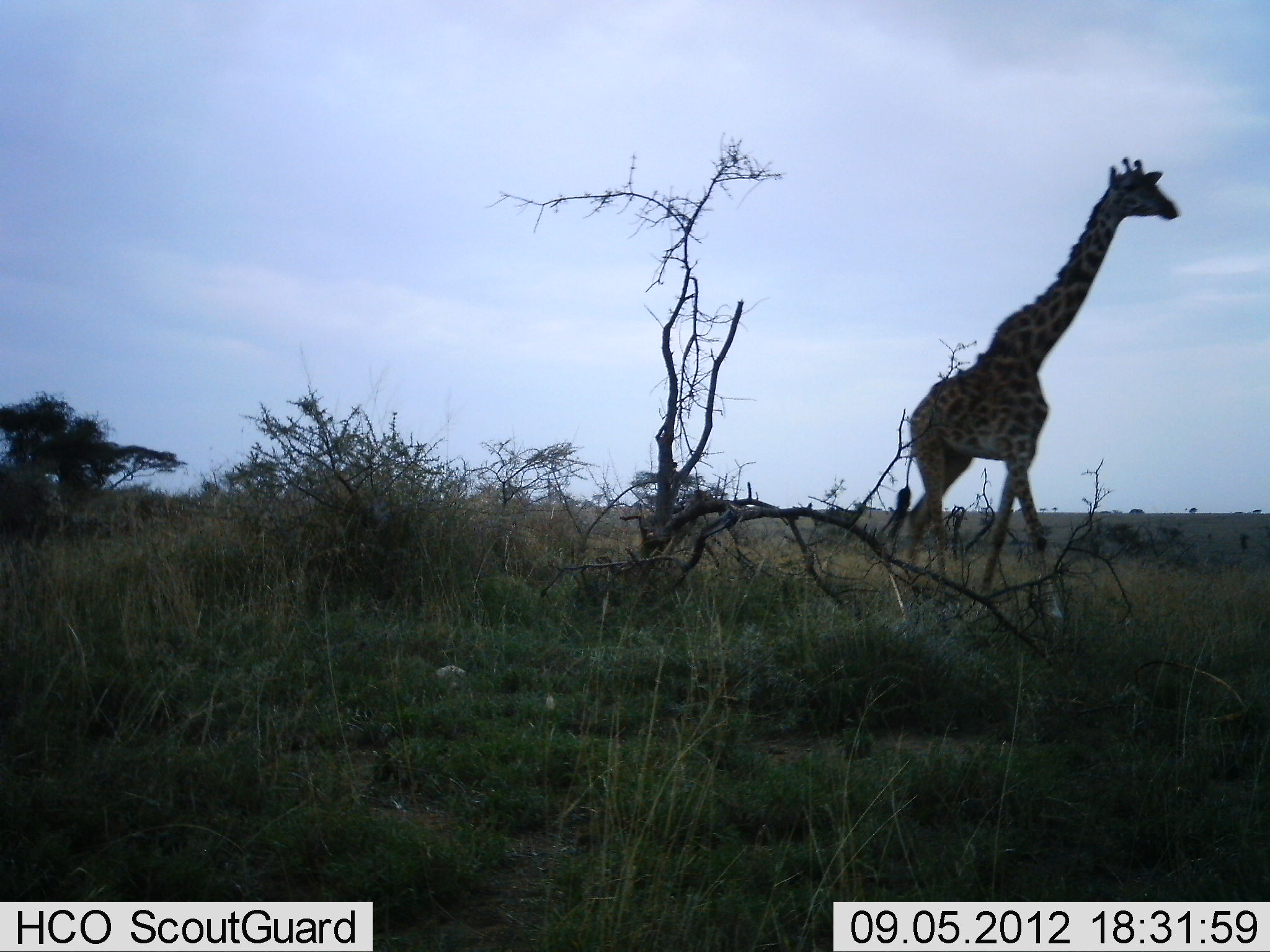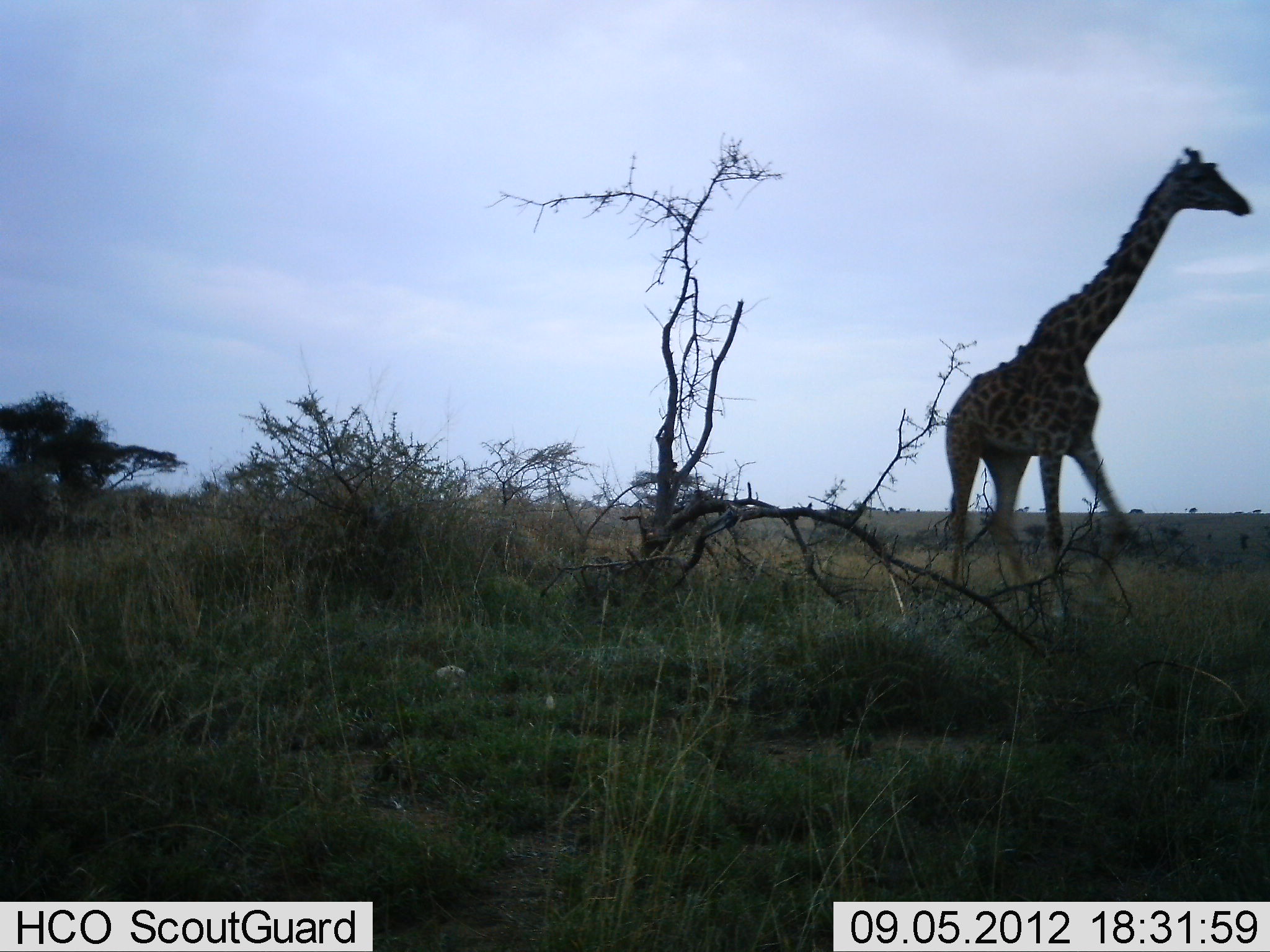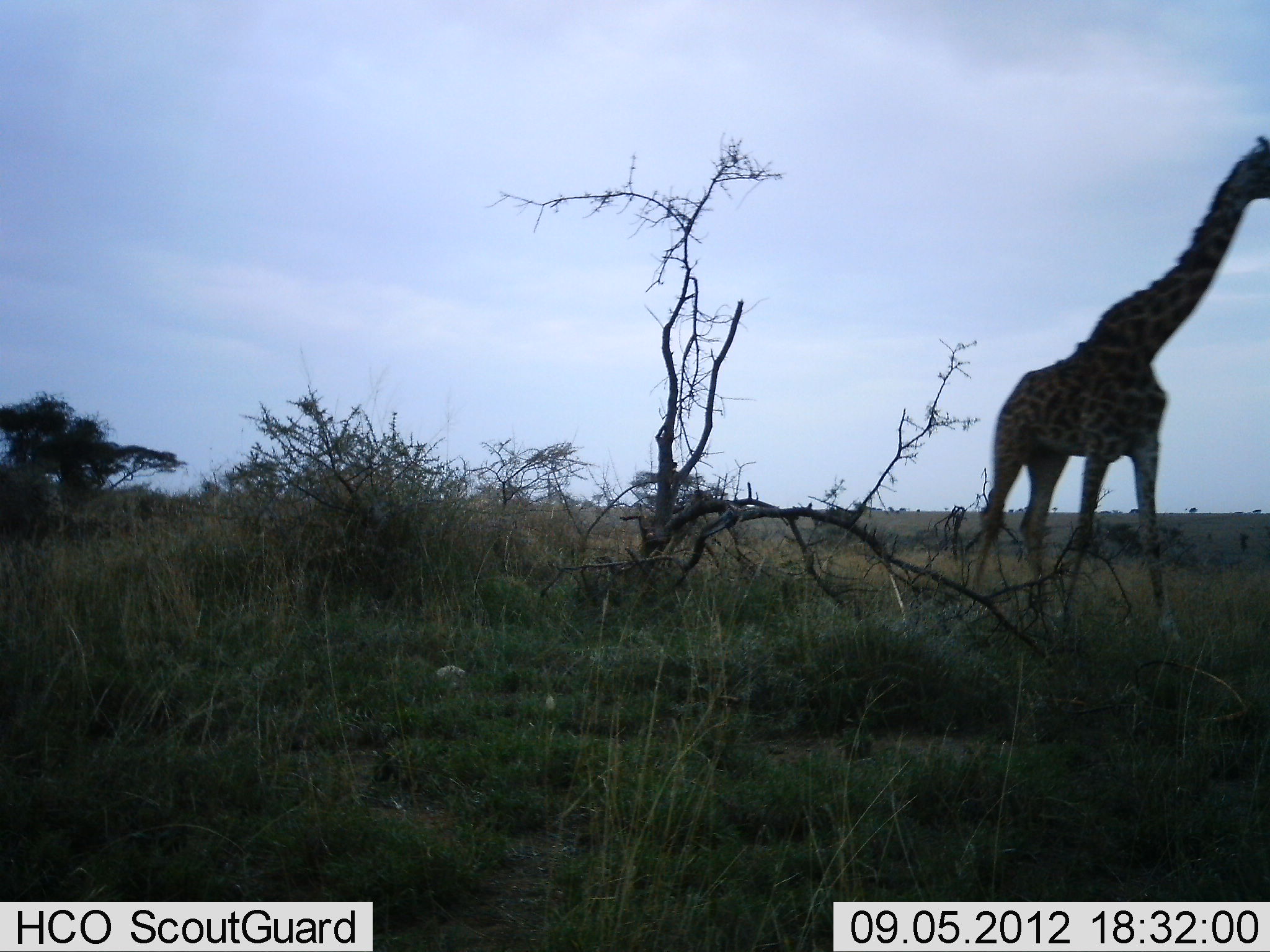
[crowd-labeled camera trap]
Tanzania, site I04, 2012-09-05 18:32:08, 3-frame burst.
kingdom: Animalia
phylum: Chordata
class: Mammalia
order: Artiodactyla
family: Giraffidae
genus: Giraffa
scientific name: Giraffa camelopardalis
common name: giraffe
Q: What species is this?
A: Giraffe (Giraffa camelopardalis).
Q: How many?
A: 1.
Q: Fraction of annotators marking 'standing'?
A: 10%.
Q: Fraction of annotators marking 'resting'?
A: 0%.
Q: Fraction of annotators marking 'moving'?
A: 100%.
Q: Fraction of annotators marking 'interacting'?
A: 0%.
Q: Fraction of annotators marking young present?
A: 0%.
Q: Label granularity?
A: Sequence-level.